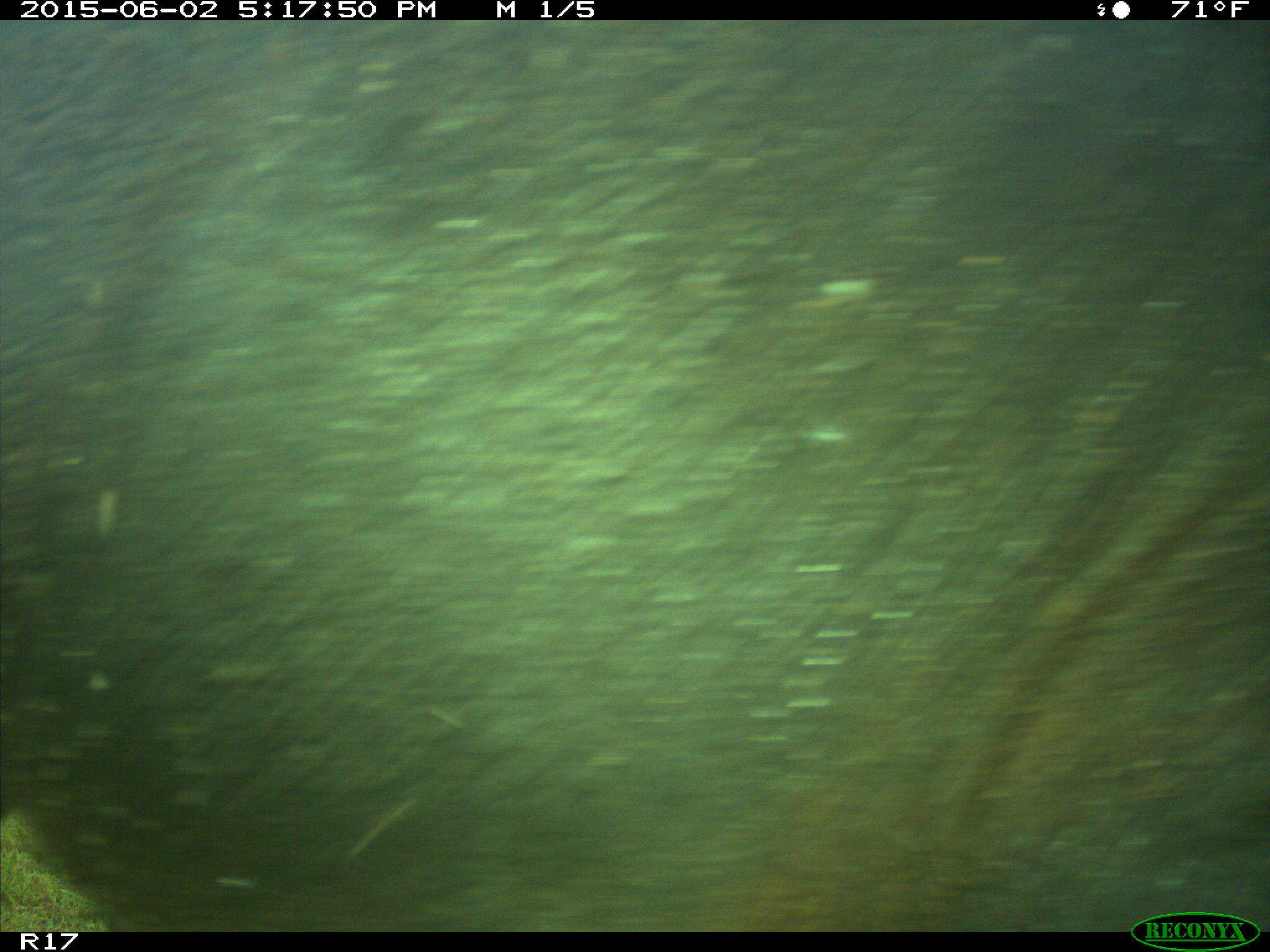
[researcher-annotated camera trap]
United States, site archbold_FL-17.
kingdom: Animalia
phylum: Chordata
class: Mammalia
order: Artiodactyla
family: Bovidae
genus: Bos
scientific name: Bos taurus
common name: domestic cow